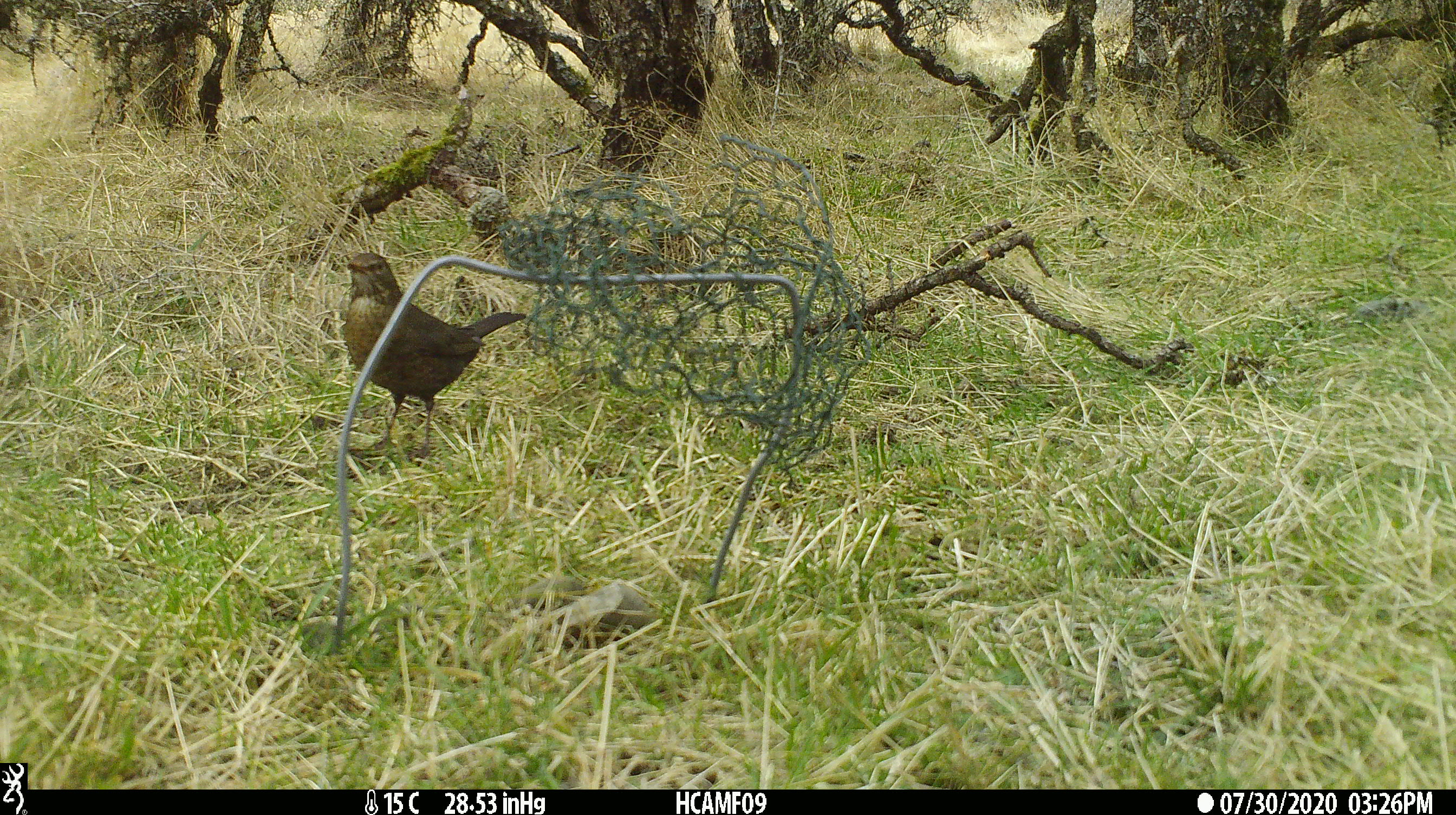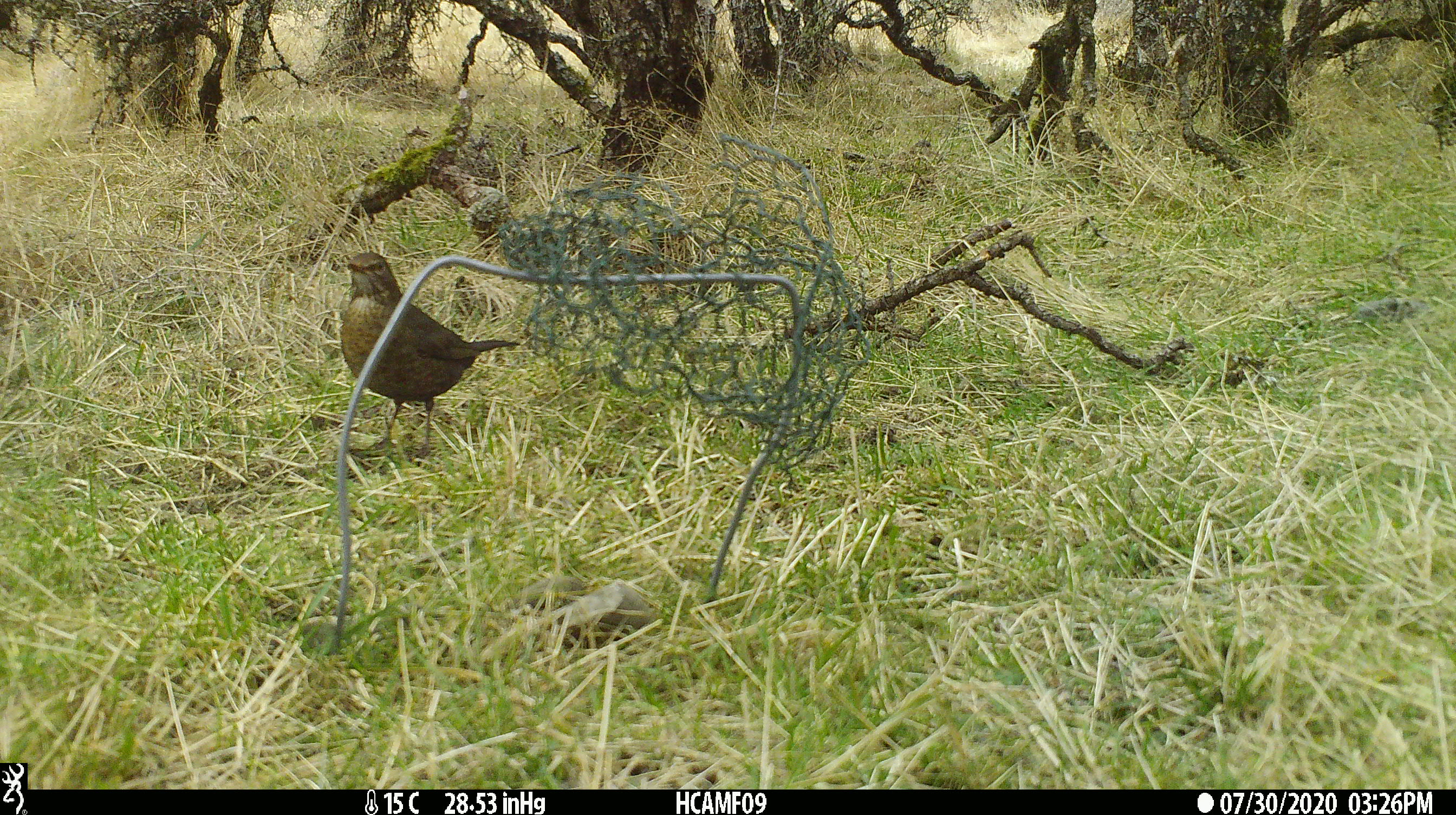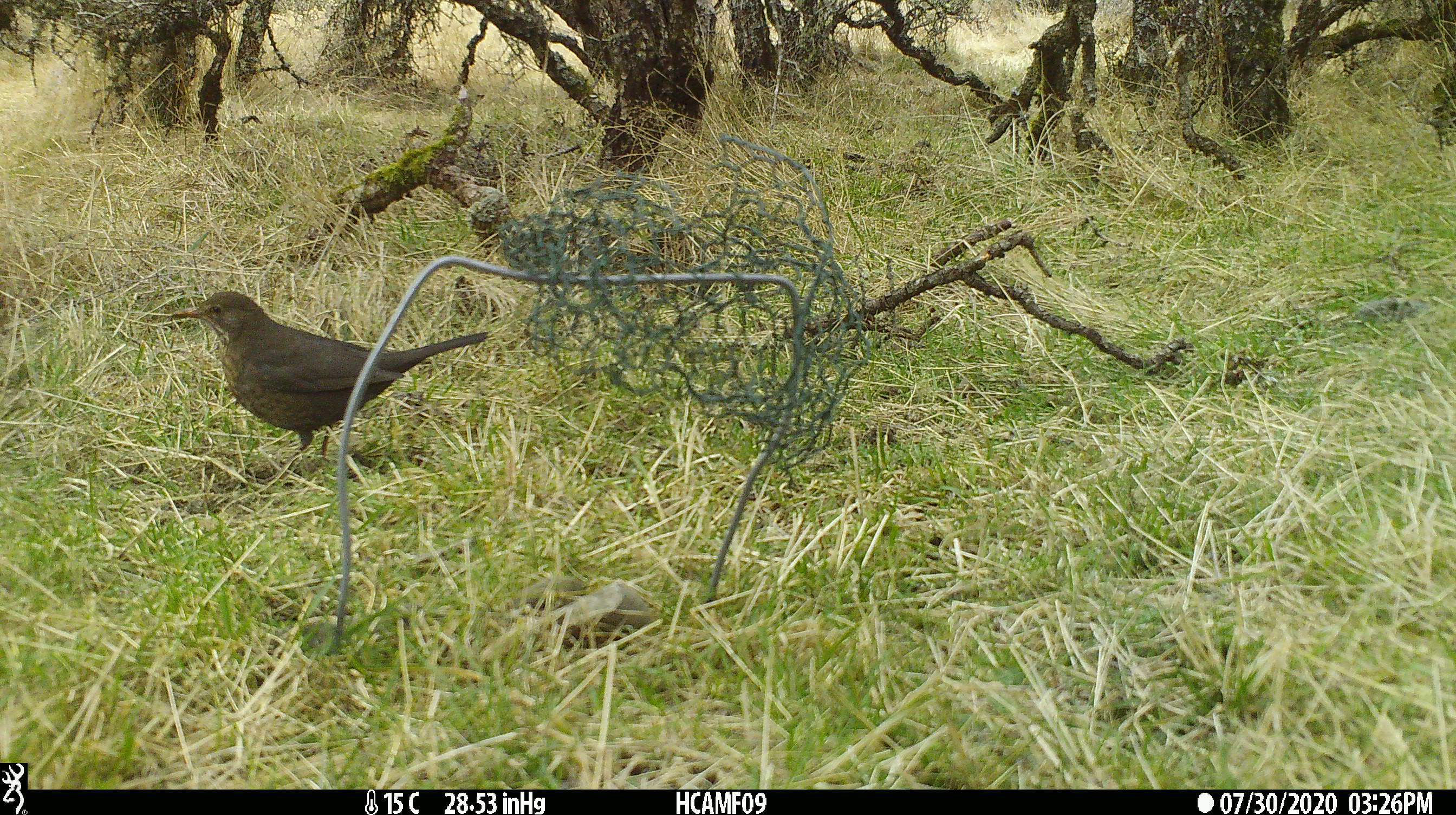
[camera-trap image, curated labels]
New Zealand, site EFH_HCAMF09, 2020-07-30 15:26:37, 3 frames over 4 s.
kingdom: Animalia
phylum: Chordata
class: Aves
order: Passeriformes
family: Turdidae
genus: Turdus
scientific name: Turdus merula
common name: eurasian blackbird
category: blackbird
Blackbird (eurasian blackbird) (Turdus merula).